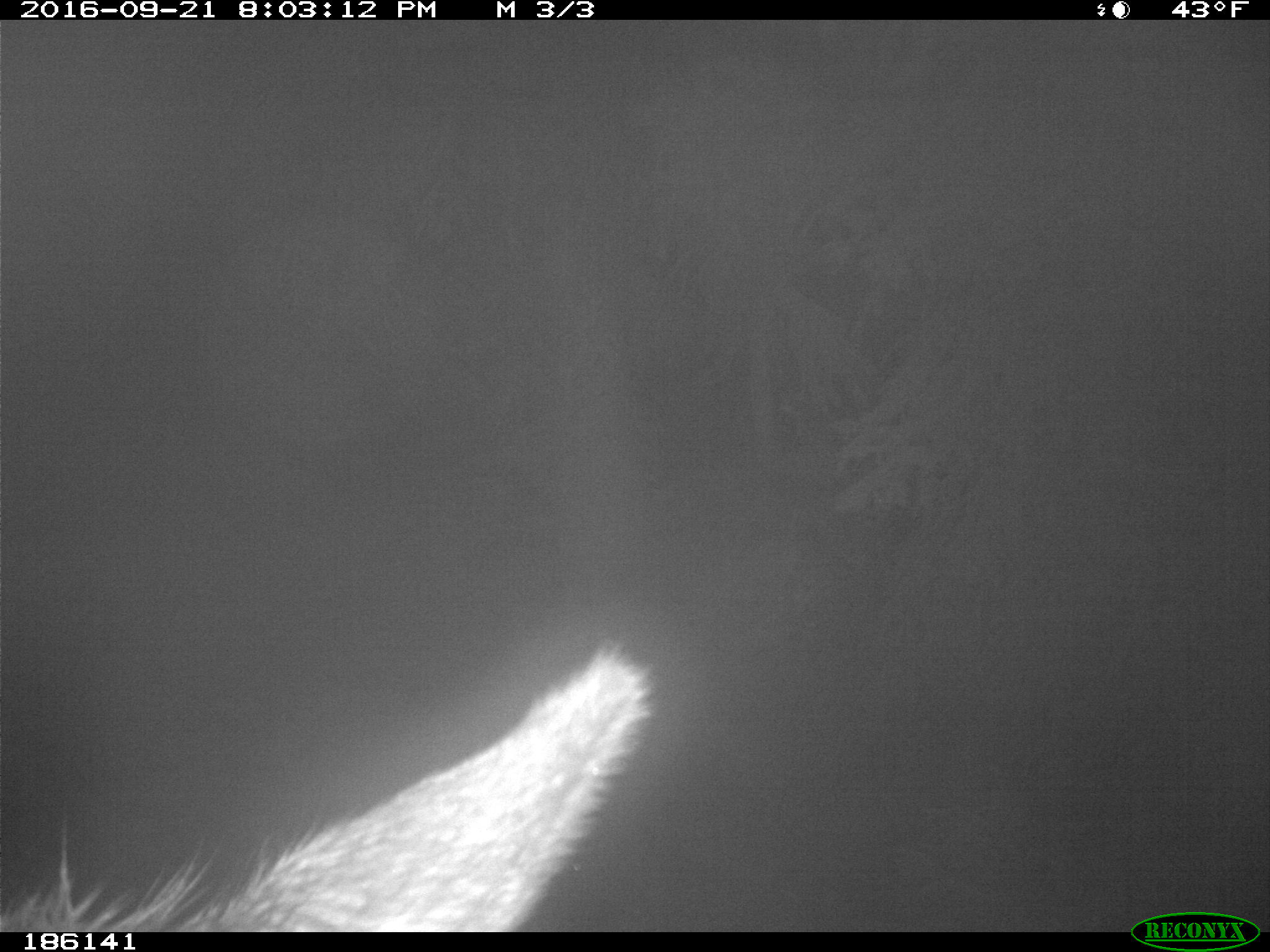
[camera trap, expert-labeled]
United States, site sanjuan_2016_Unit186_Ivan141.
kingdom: Animalia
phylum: Chordata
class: Mammalia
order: Artiodactyla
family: Cervidae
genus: Cervus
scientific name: Cervus elaphus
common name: red deer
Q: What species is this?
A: Cervus elaphus (red deer).